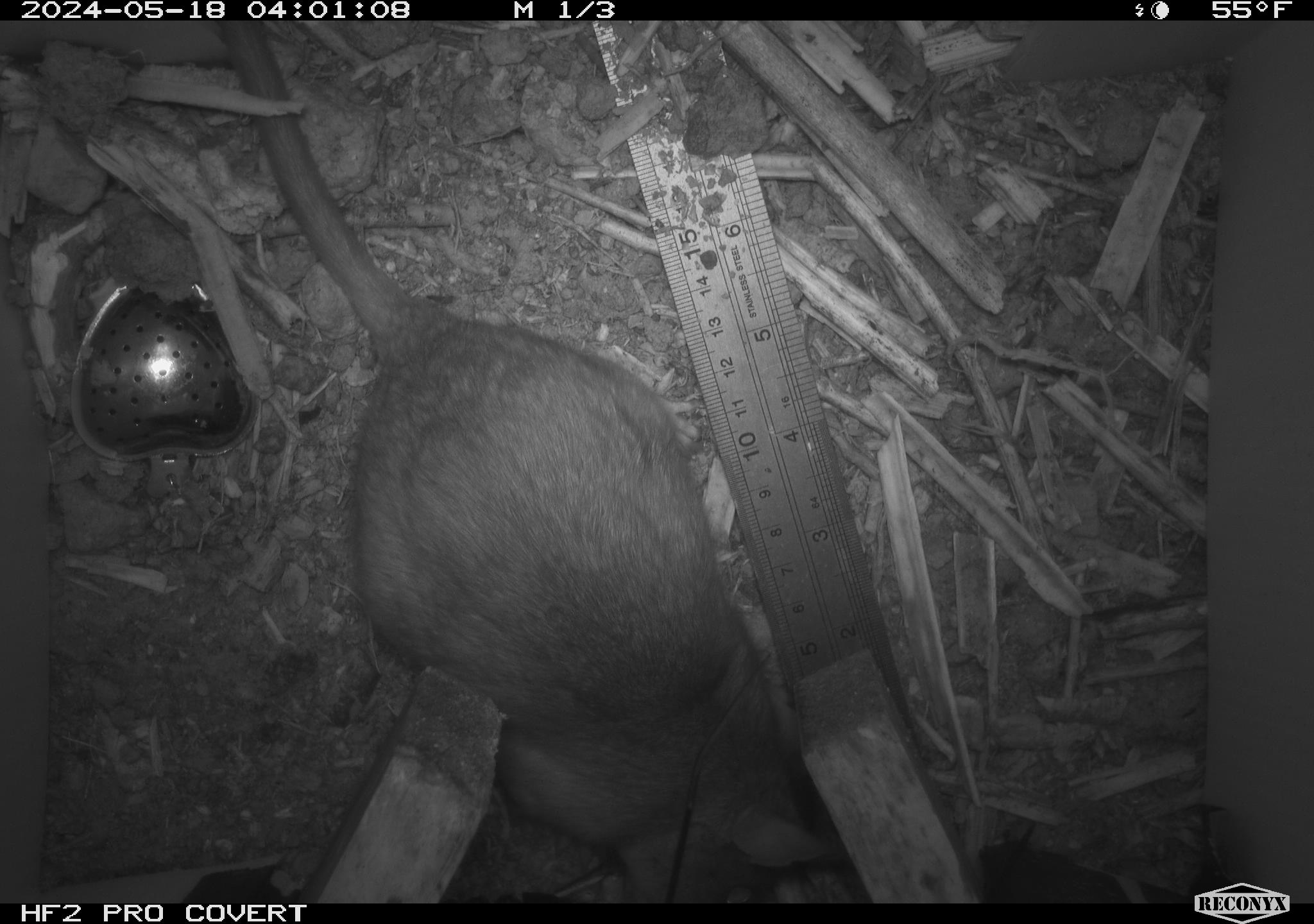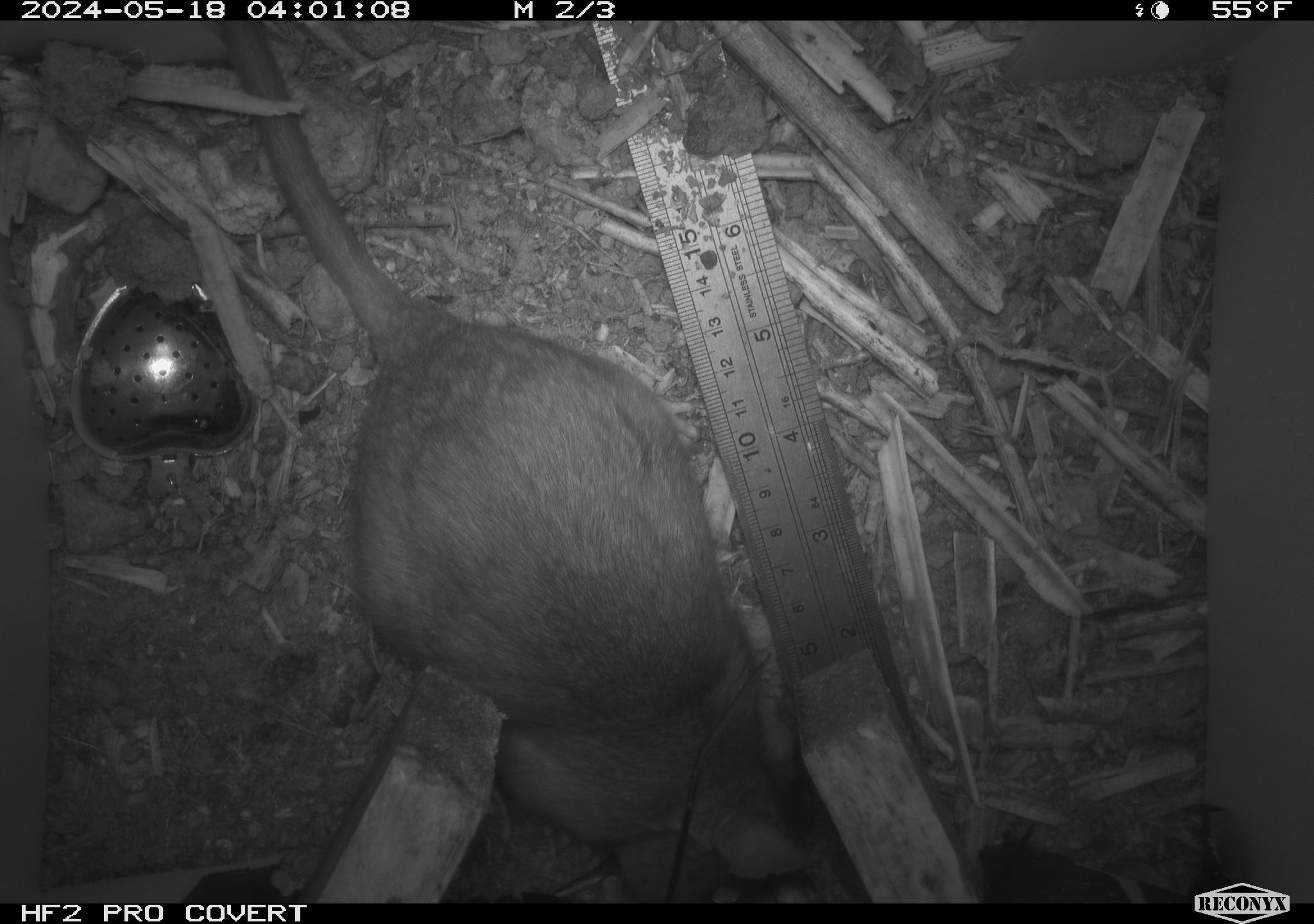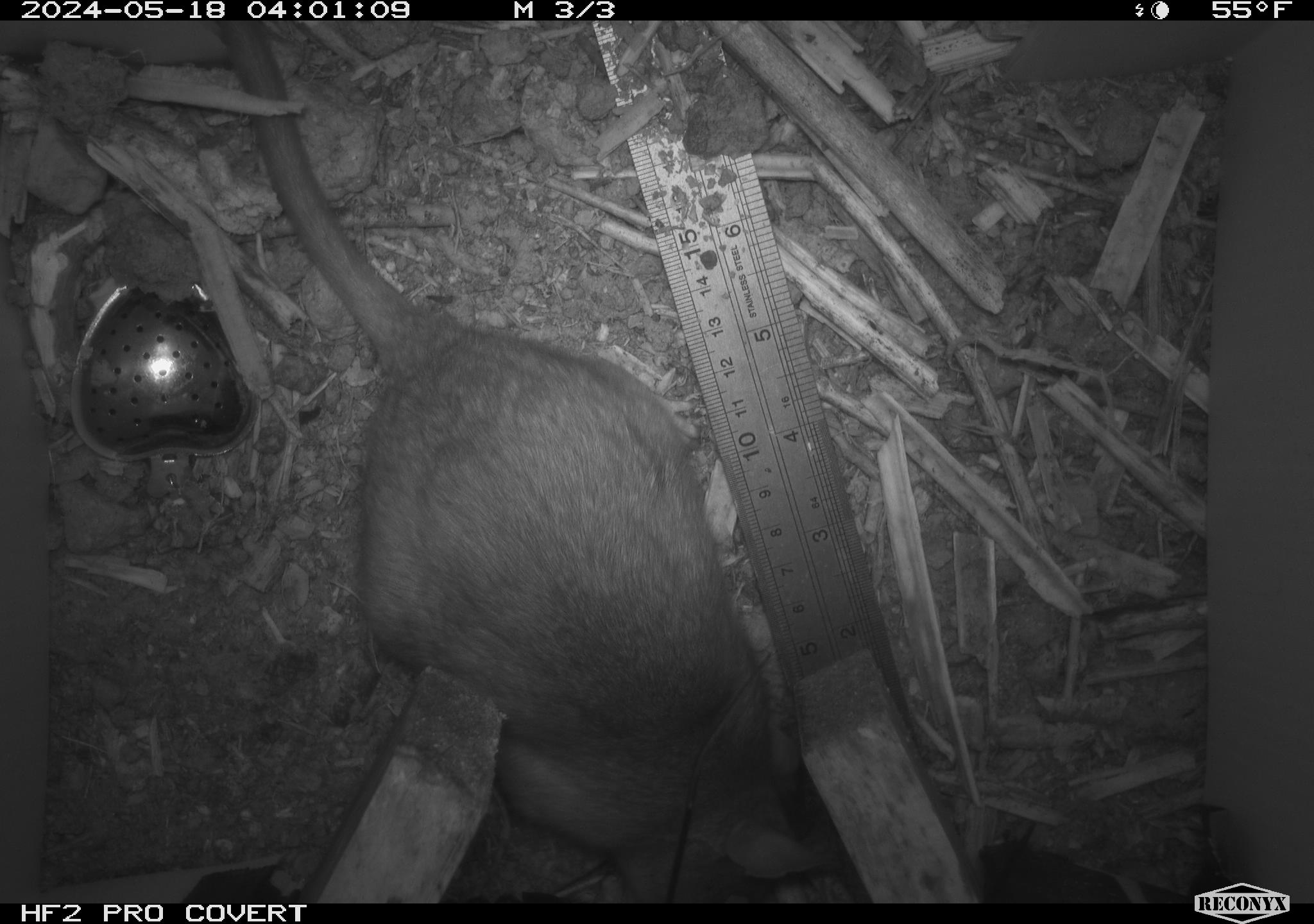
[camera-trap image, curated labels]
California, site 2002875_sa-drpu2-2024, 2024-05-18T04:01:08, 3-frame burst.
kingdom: Animalia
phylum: Chordata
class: Mammalia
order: Rodentia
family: Cricetidae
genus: Neotoma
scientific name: Neotoma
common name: pack rat or woodrat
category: neotoma species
Neotoma species (pack rat or woodrat) (Neotoma).